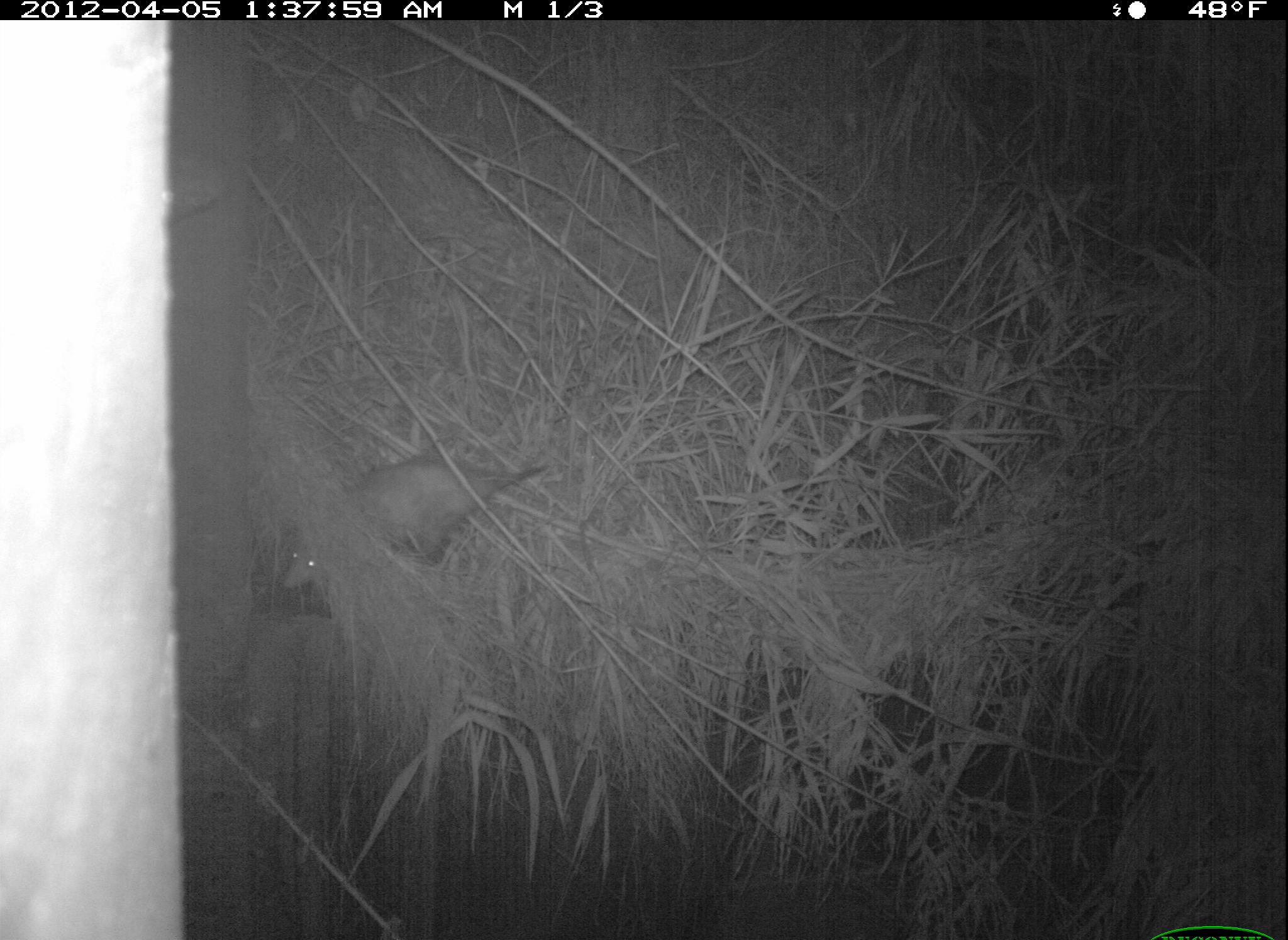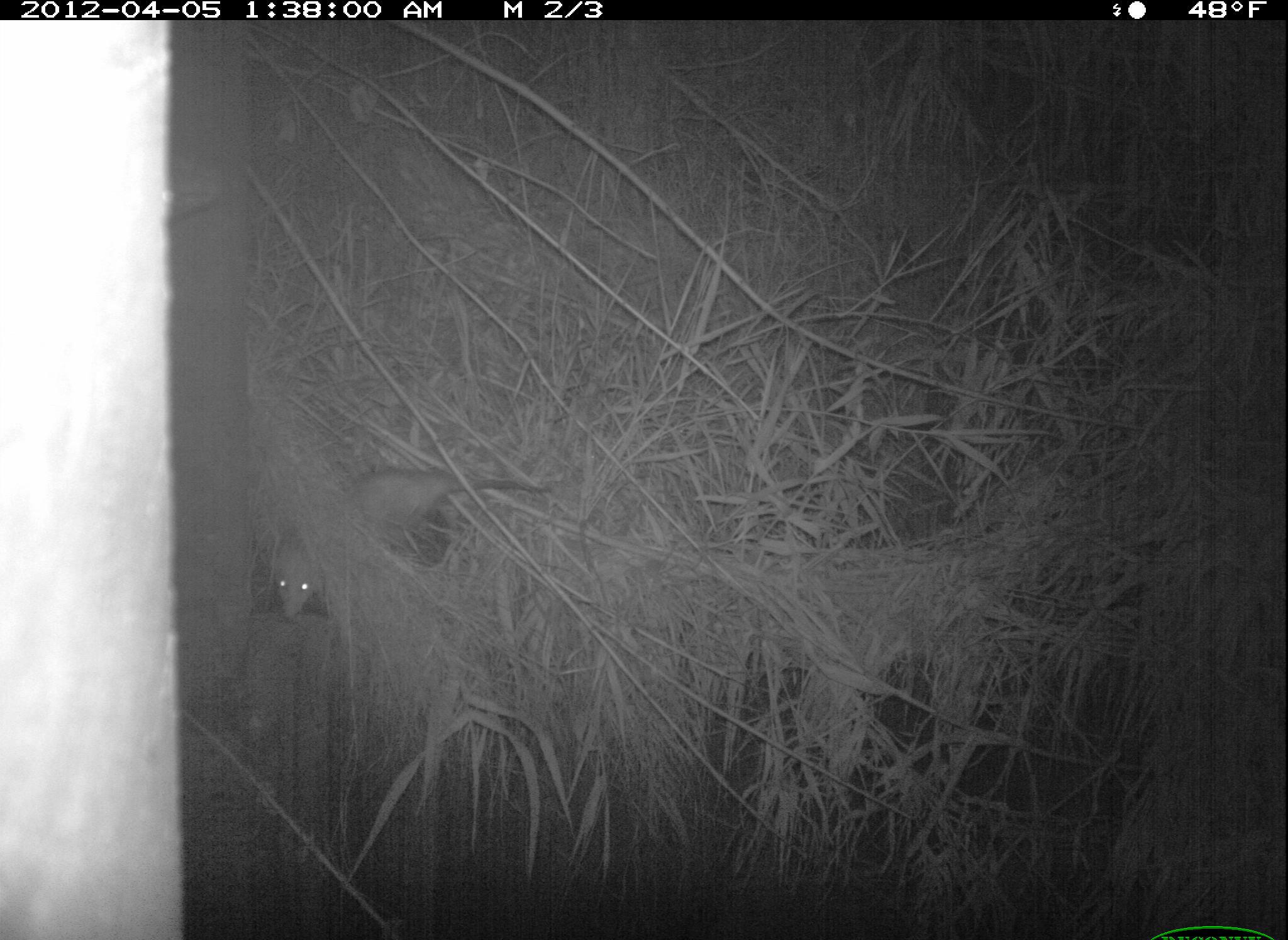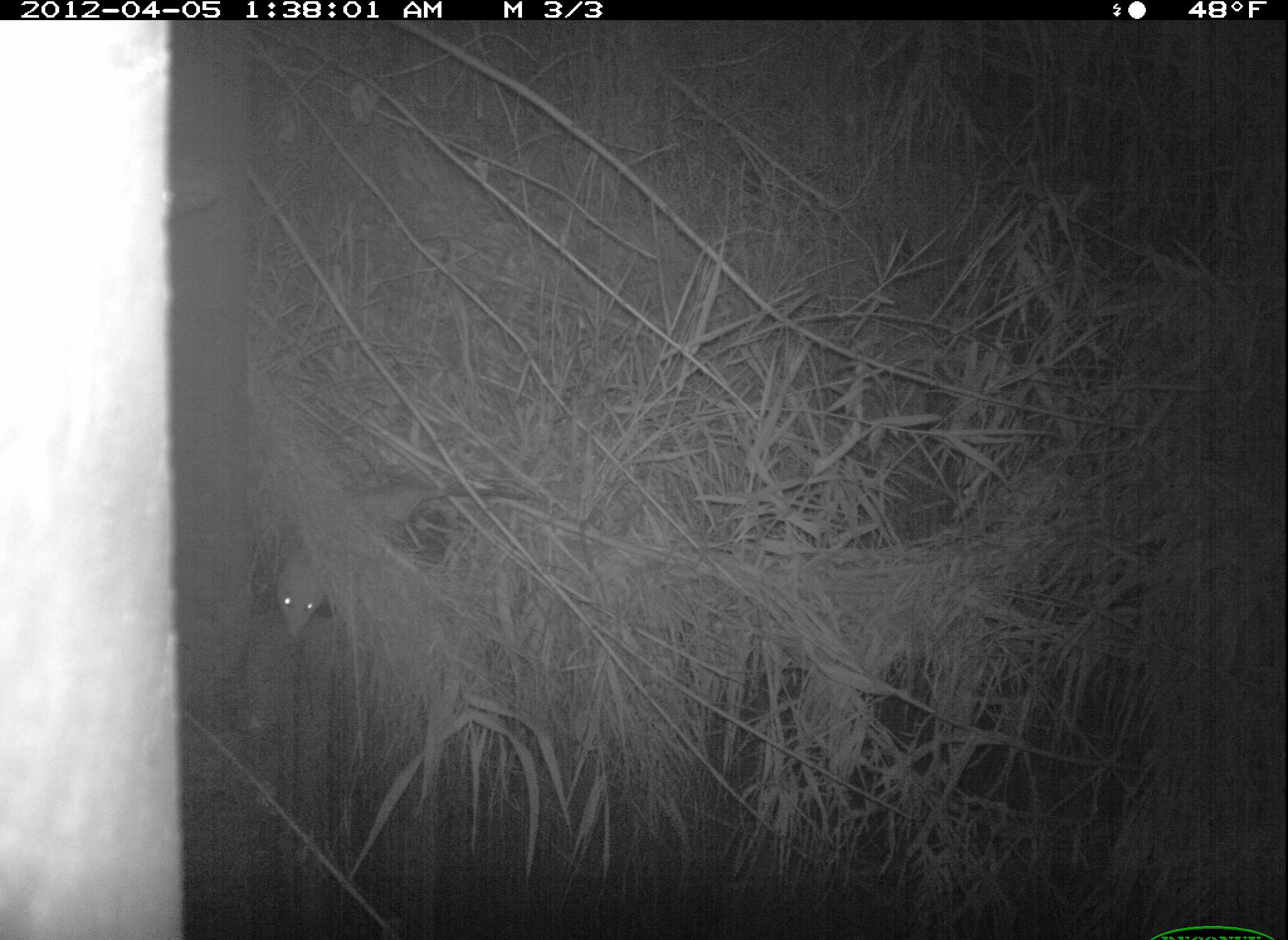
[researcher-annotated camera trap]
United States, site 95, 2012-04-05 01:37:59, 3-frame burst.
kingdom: Animalia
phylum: Chordata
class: Mammalia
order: Didelphimorphia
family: Didelphidae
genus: Didelphis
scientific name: Didelphis virginiana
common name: virginia opossum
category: opossum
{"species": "opossum (virginia opossum) (Didelphis virginiana)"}